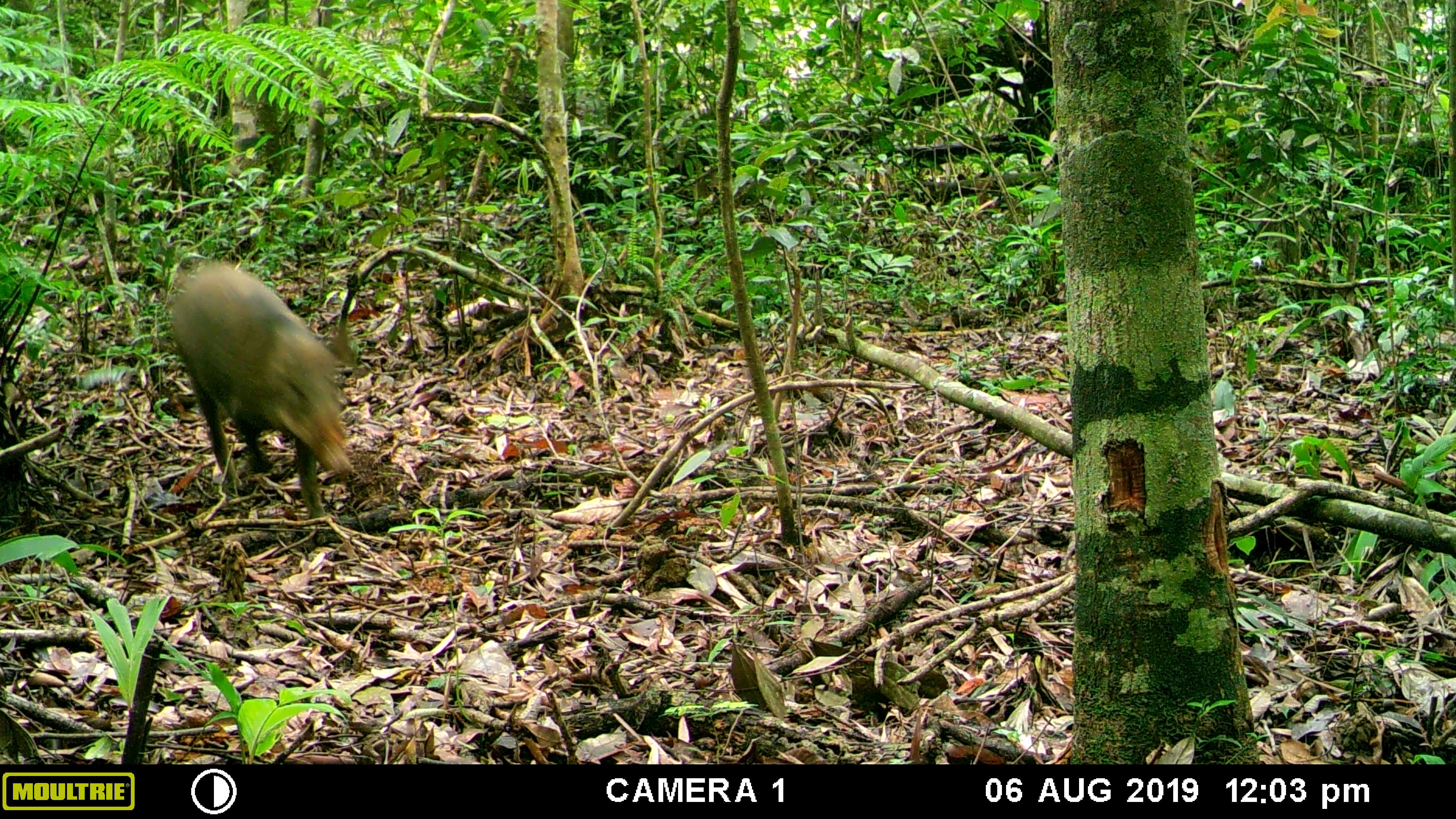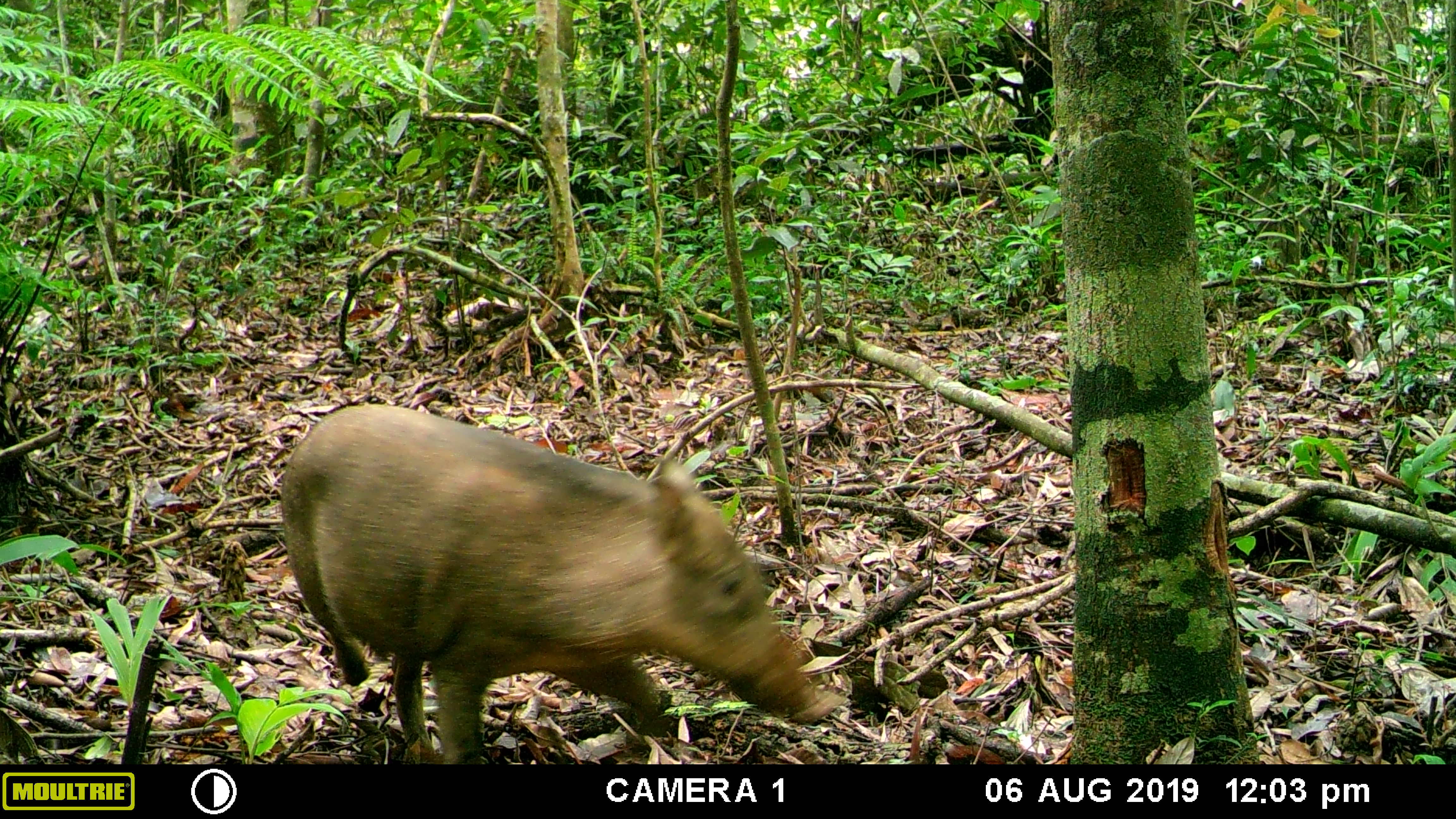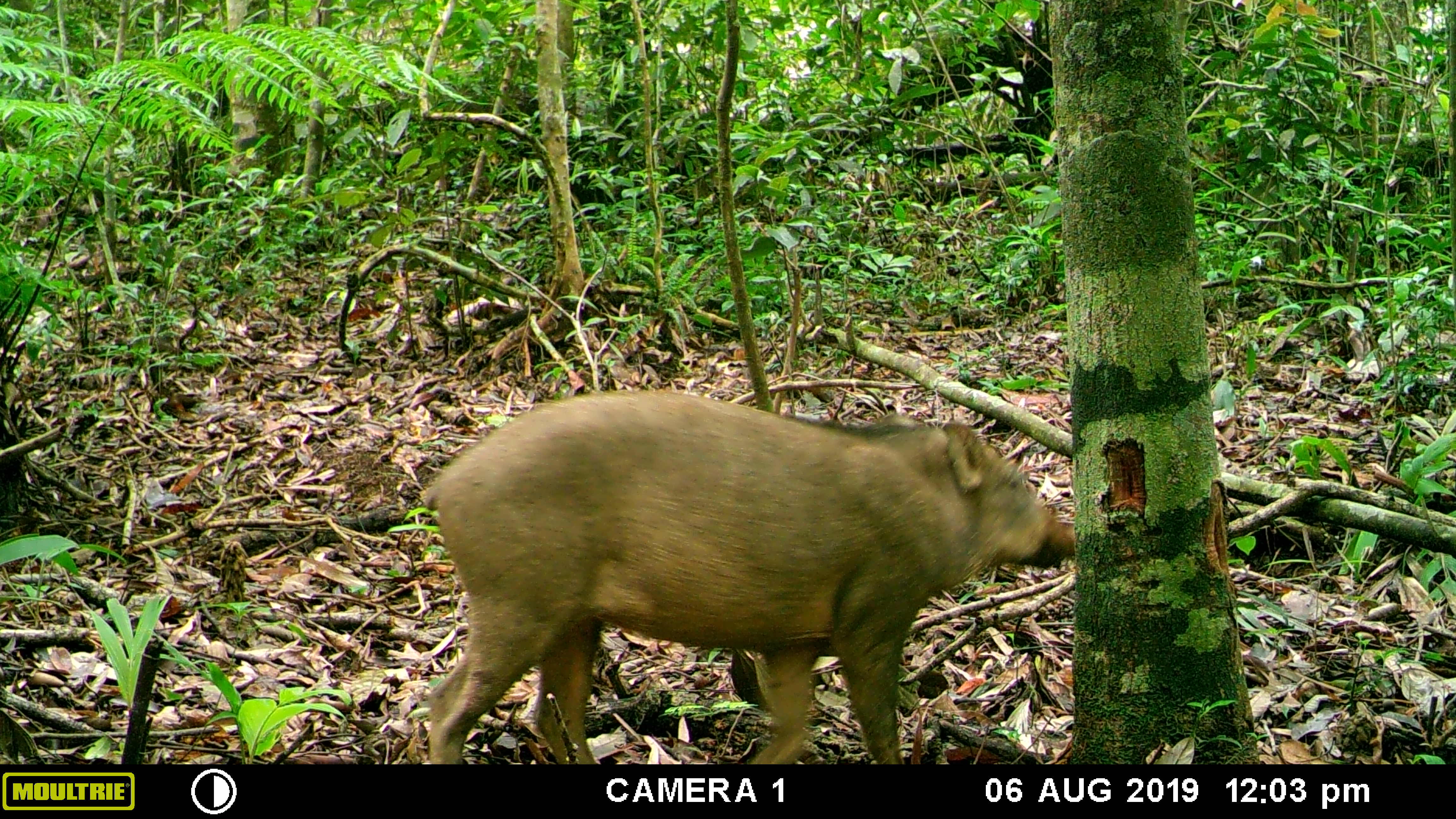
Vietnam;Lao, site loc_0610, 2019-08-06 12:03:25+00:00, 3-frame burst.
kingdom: Animalia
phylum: Chordata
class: Mammalia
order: Artiodactyla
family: Suidae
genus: Sus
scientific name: Sus scrofa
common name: eurasian wild pig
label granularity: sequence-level